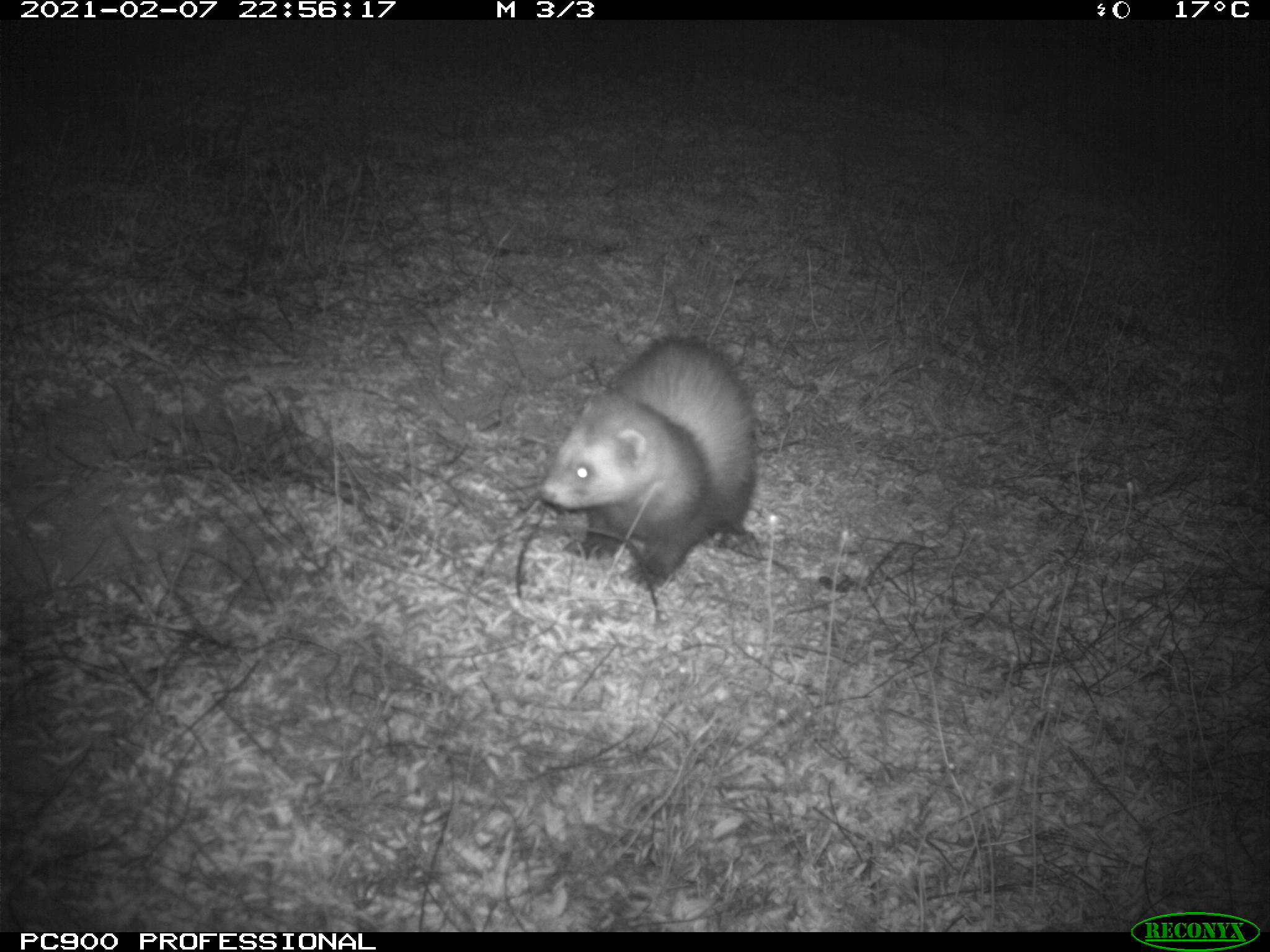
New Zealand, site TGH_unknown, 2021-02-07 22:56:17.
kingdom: Animalia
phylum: Chordata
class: Mammalia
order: Carnivora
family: Mustelidae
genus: Mustela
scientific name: Mustela furo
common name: ferret